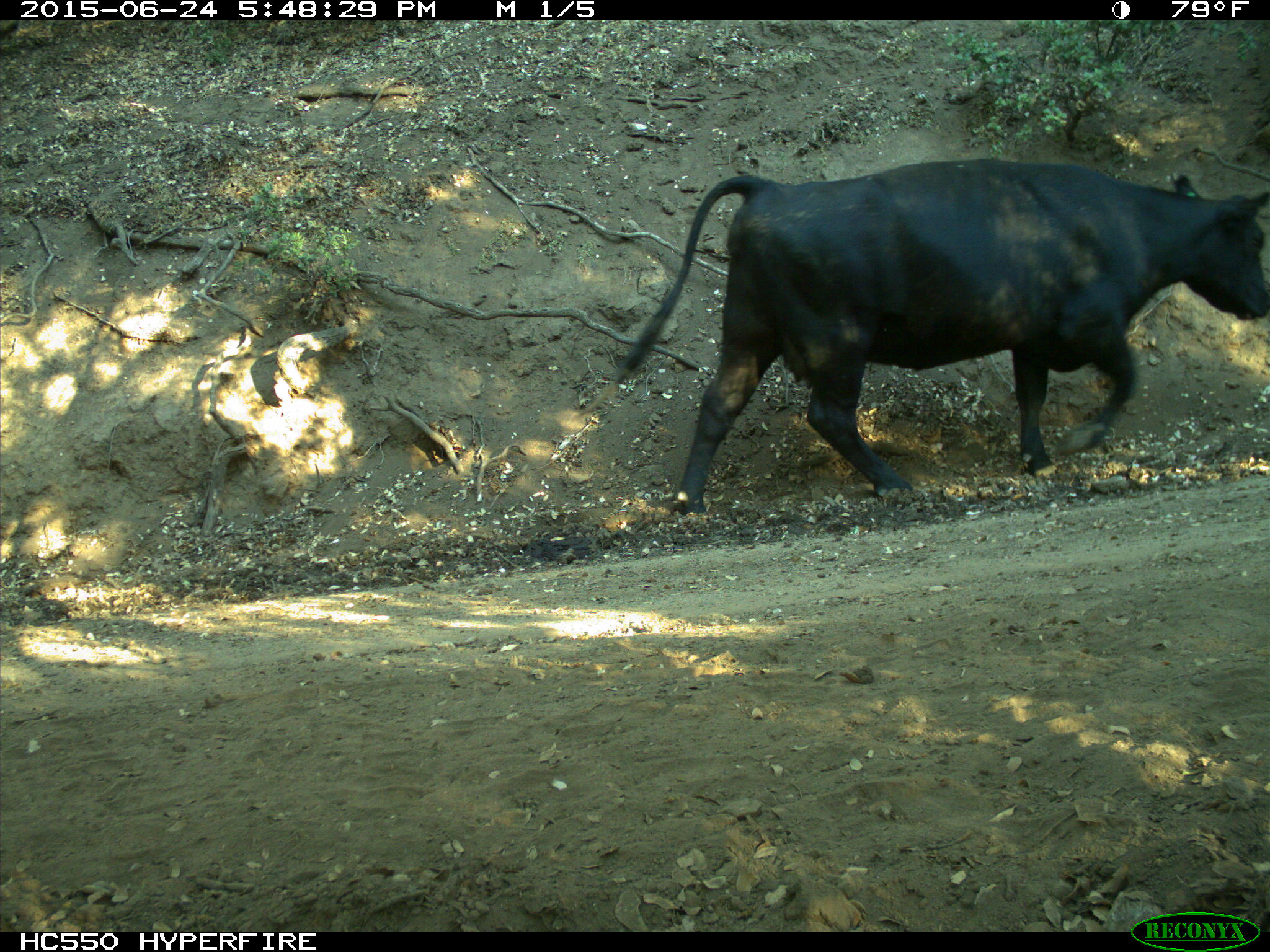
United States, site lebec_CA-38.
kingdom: Animalia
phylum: Chordata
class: Mammalia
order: Artiodactyla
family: Bovidae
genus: Bos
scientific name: Bos taurus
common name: domestic cow